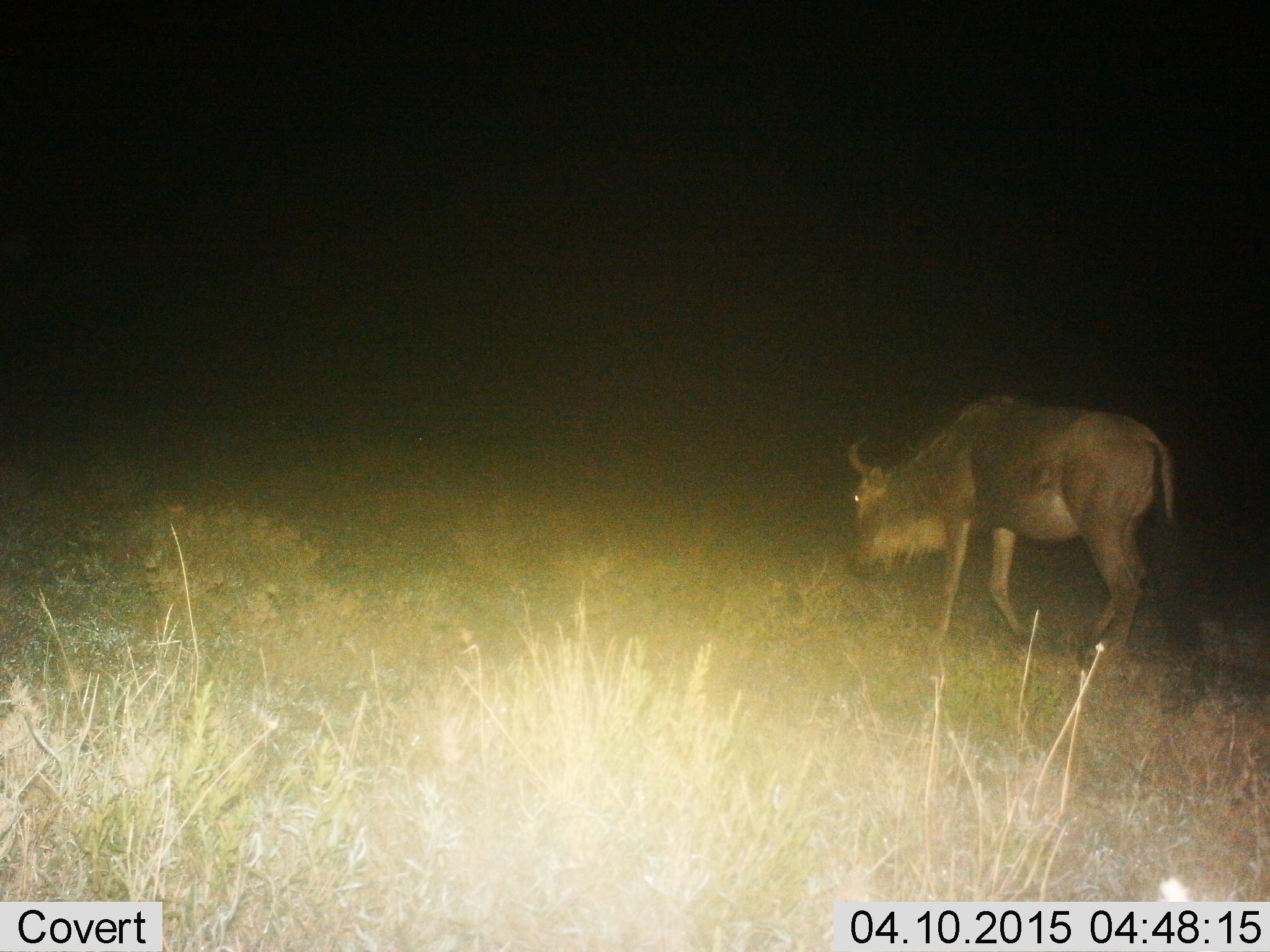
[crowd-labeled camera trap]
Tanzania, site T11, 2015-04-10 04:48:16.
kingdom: Animalia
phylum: Chordata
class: Mammalia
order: Artiodactyla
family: Bovidae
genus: Connochaetes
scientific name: Connochaetes taurinus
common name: blue wildebeest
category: wildebeest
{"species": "wildebeest (blue wildebeest) (Connochaetes taurinus)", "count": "1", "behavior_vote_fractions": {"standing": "0%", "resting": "0%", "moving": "100%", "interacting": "0%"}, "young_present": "0%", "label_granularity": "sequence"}